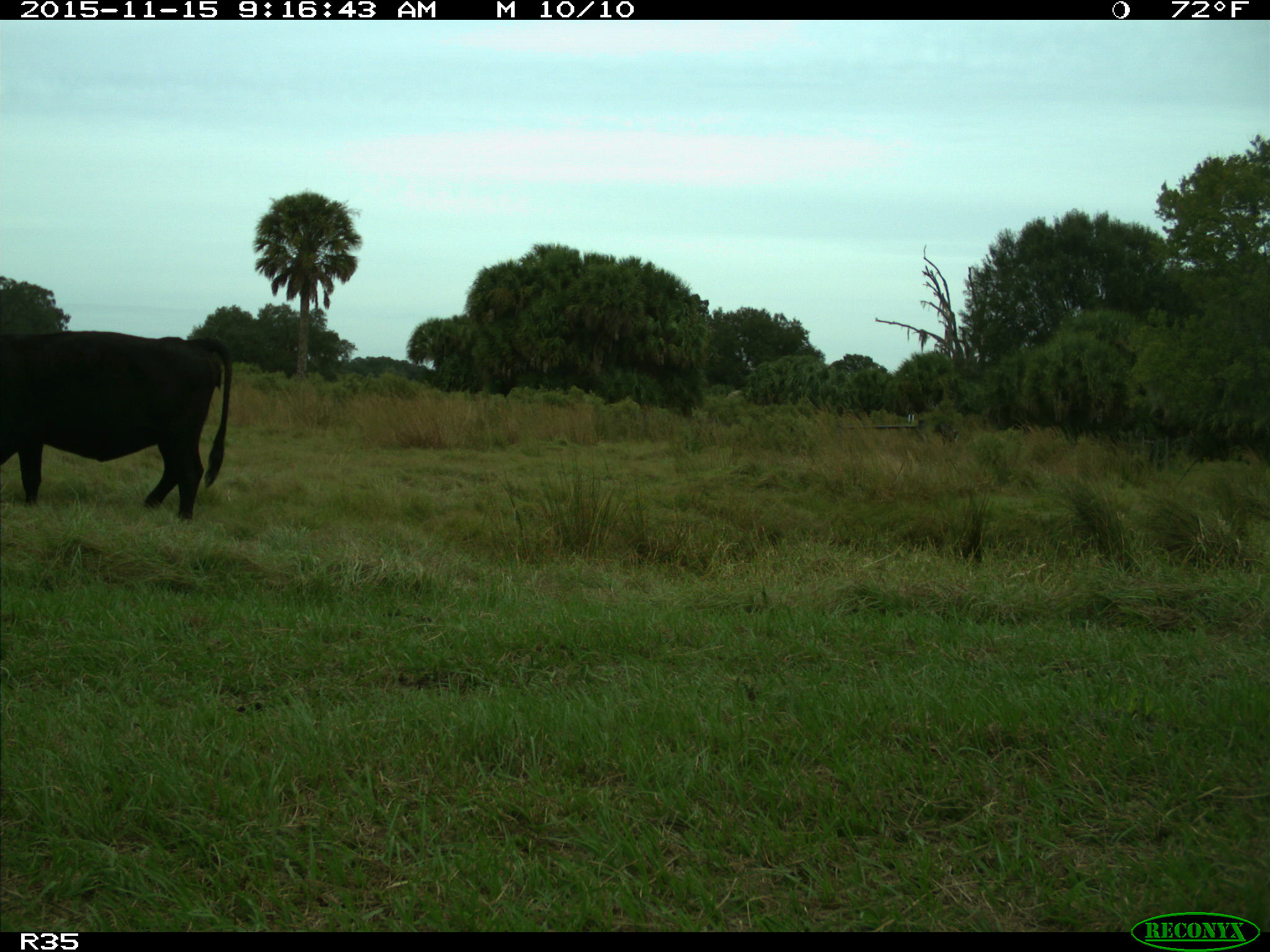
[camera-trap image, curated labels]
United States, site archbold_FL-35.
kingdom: Animalia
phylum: Chordata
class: Mammalia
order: Artiodactyla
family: Bovidae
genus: Bos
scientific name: Bos taurus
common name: domestic cow